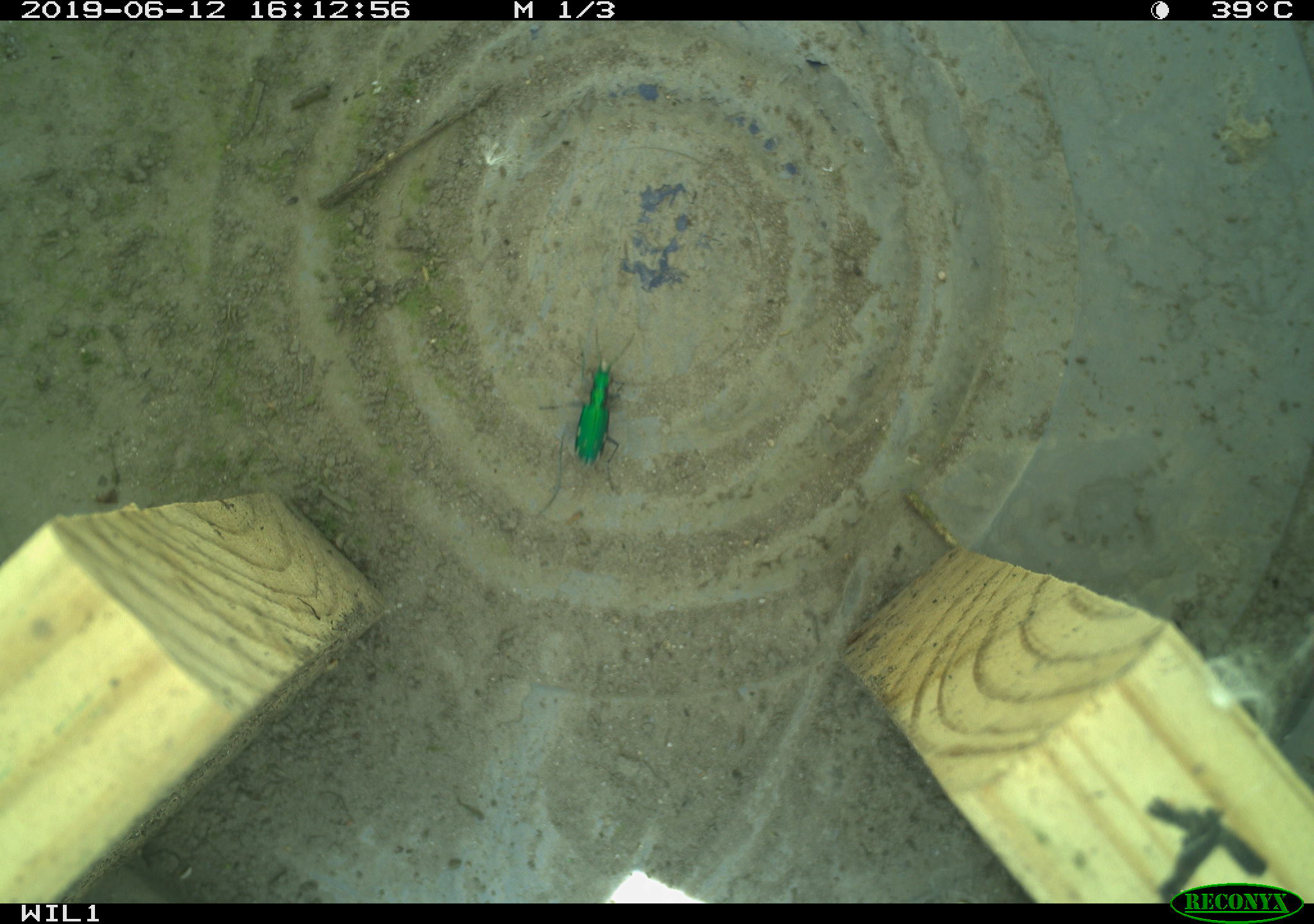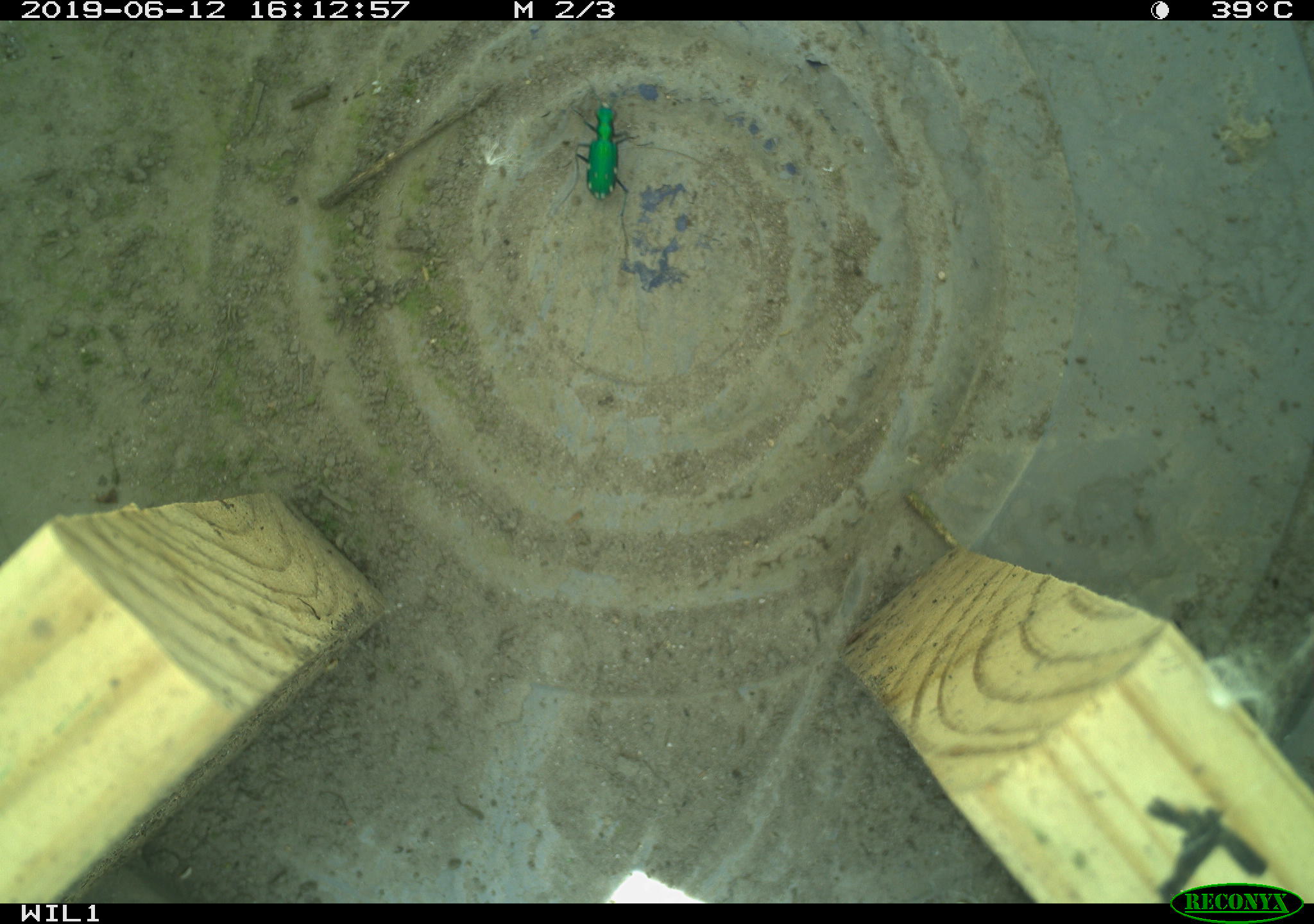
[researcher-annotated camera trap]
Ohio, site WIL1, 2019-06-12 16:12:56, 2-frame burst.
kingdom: Animalia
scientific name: Animalia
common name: animal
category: invertebrate